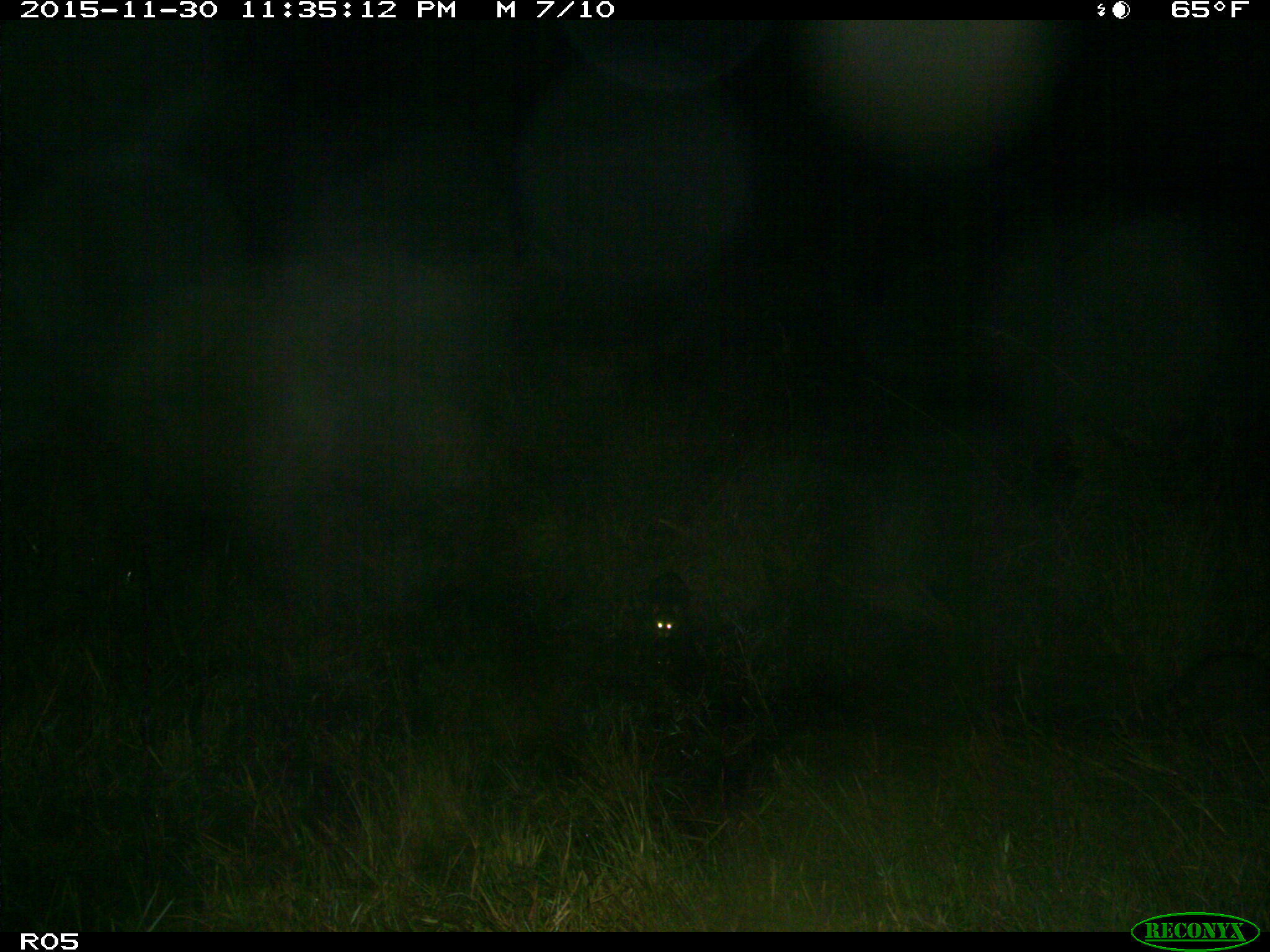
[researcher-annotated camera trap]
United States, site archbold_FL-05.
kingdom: Animalia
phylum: Chordata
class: Mammalia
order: Carnivora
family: Procyonidae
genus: Procyon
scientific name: Procyon lotor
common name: common raccoon